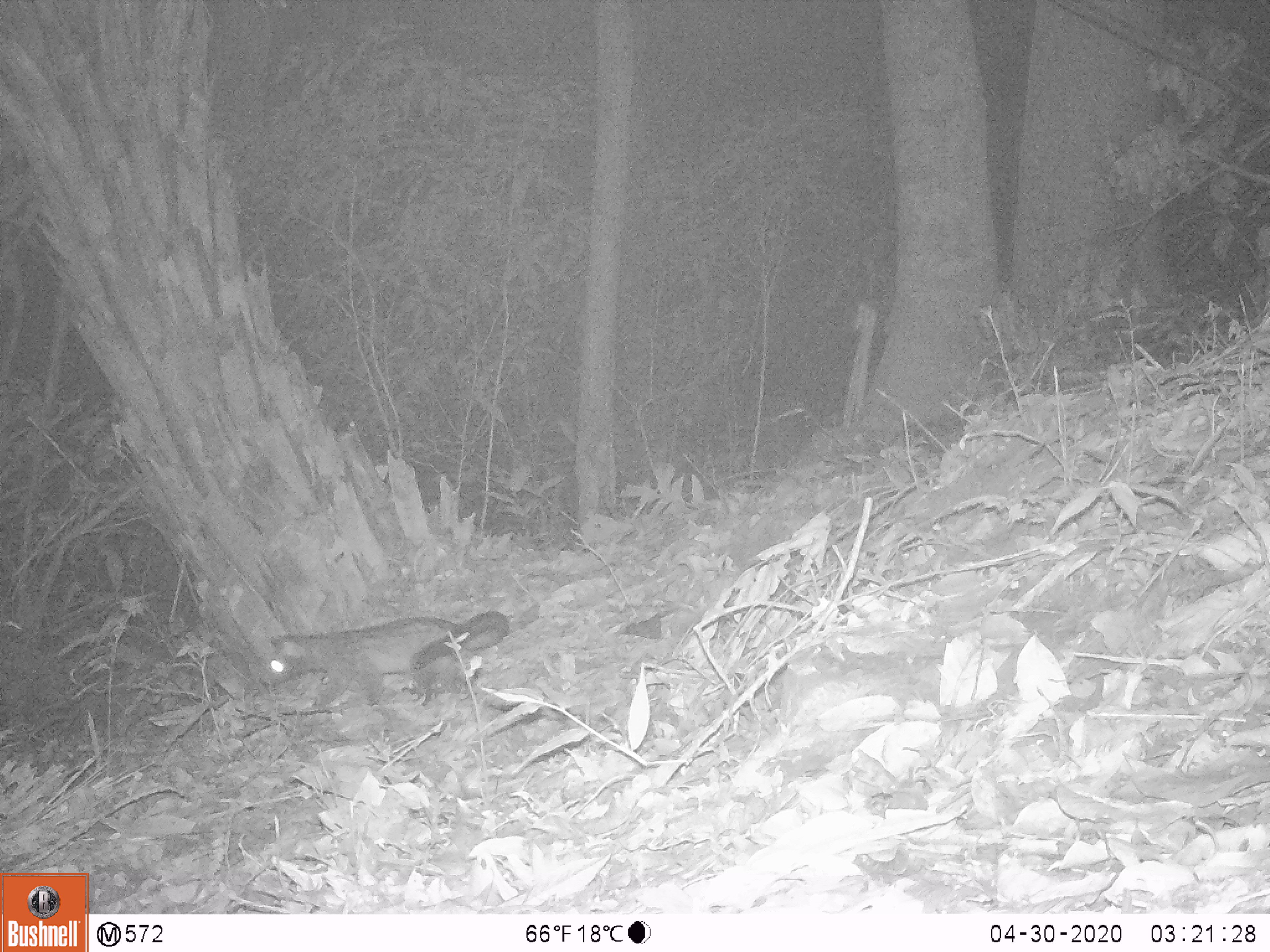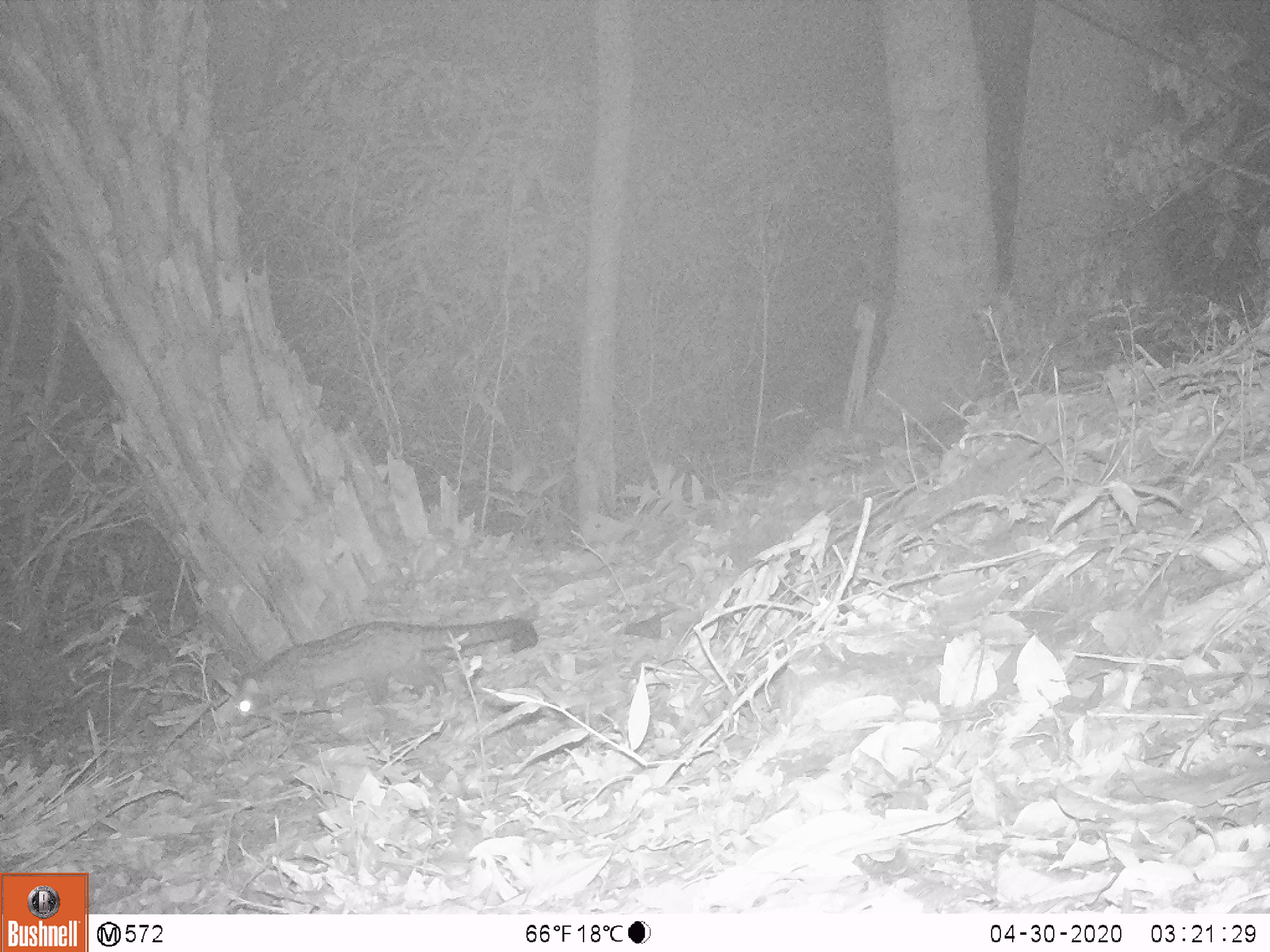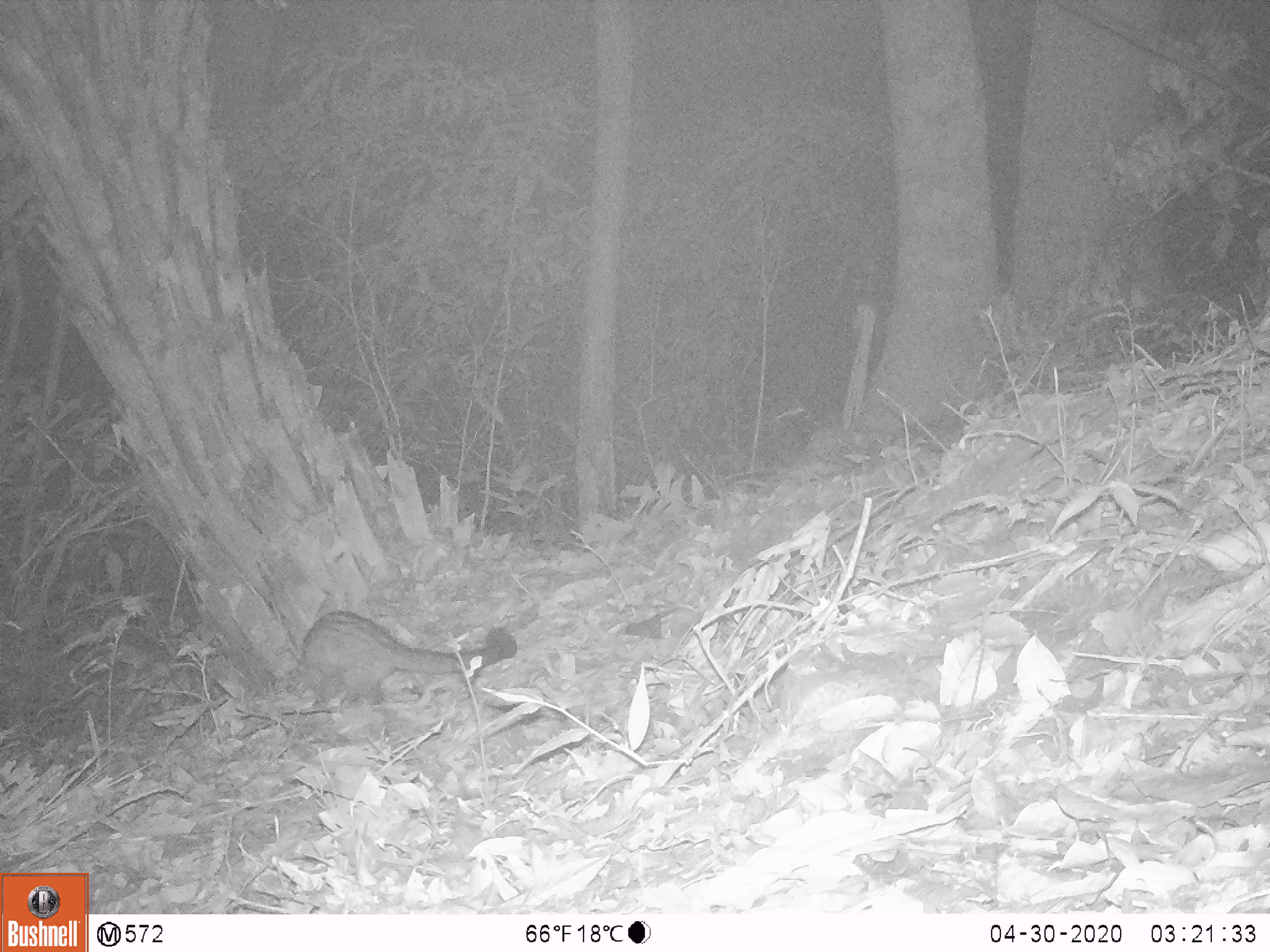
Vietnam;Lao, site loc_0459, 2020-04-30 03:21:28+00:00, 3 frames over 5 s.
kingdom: Animalia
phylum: Chordata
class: Mammalia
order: Carnivora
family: Viverridae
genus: Paradoxurus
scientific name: Paradoxurus hermaphroditus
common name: common palm civet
Common palm civet (Paradoxurus hermaphroditus). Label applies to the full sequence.